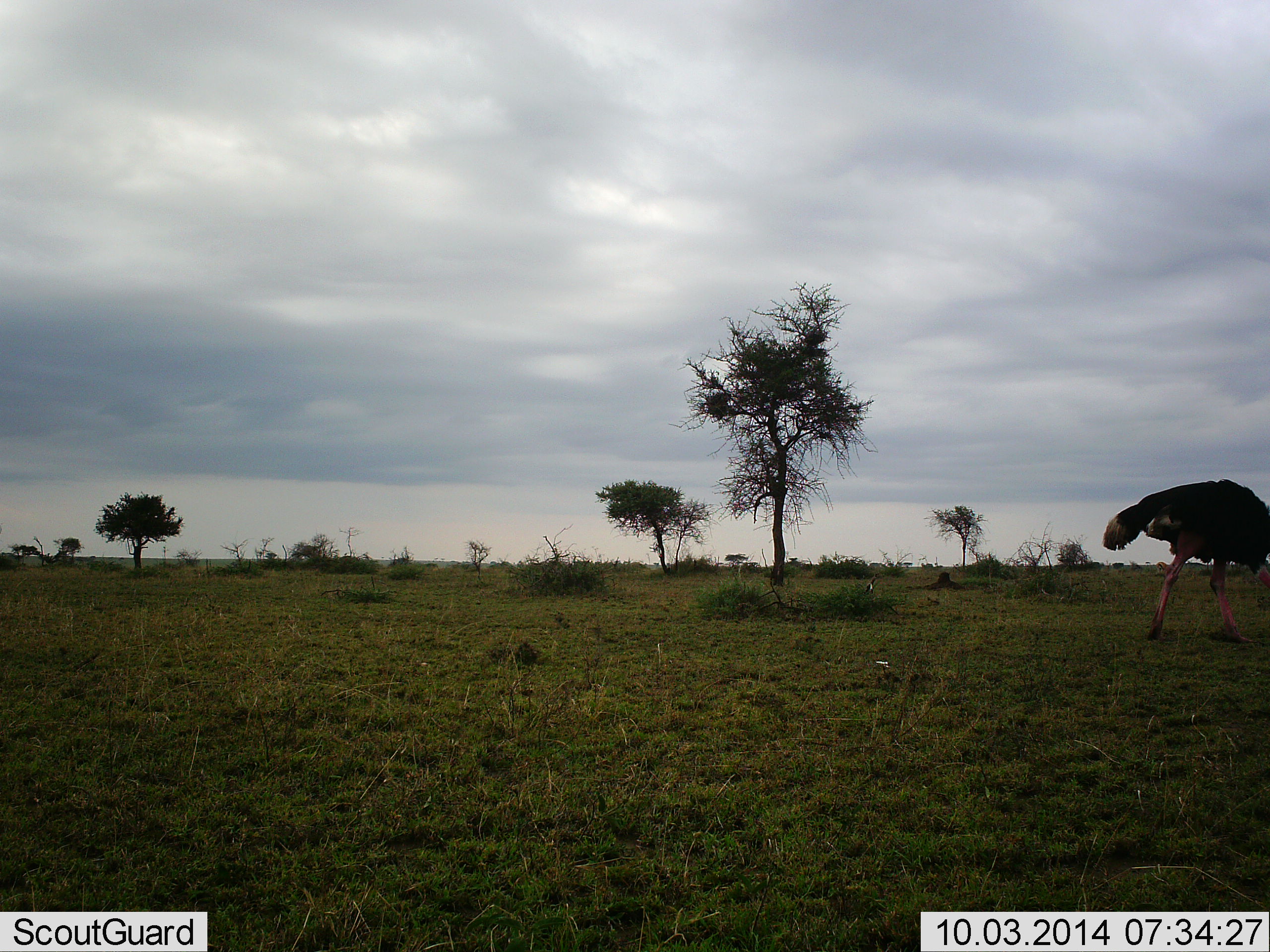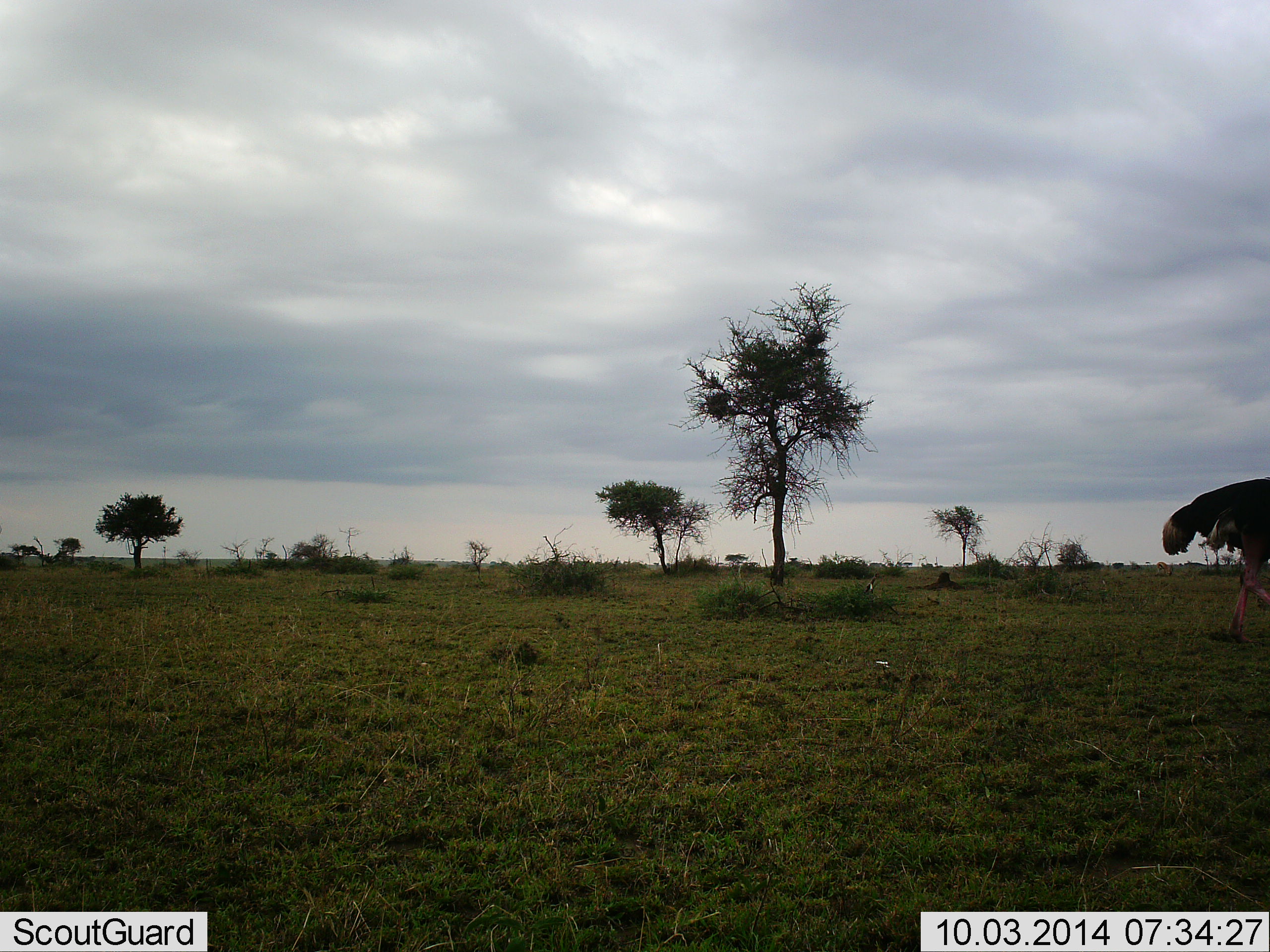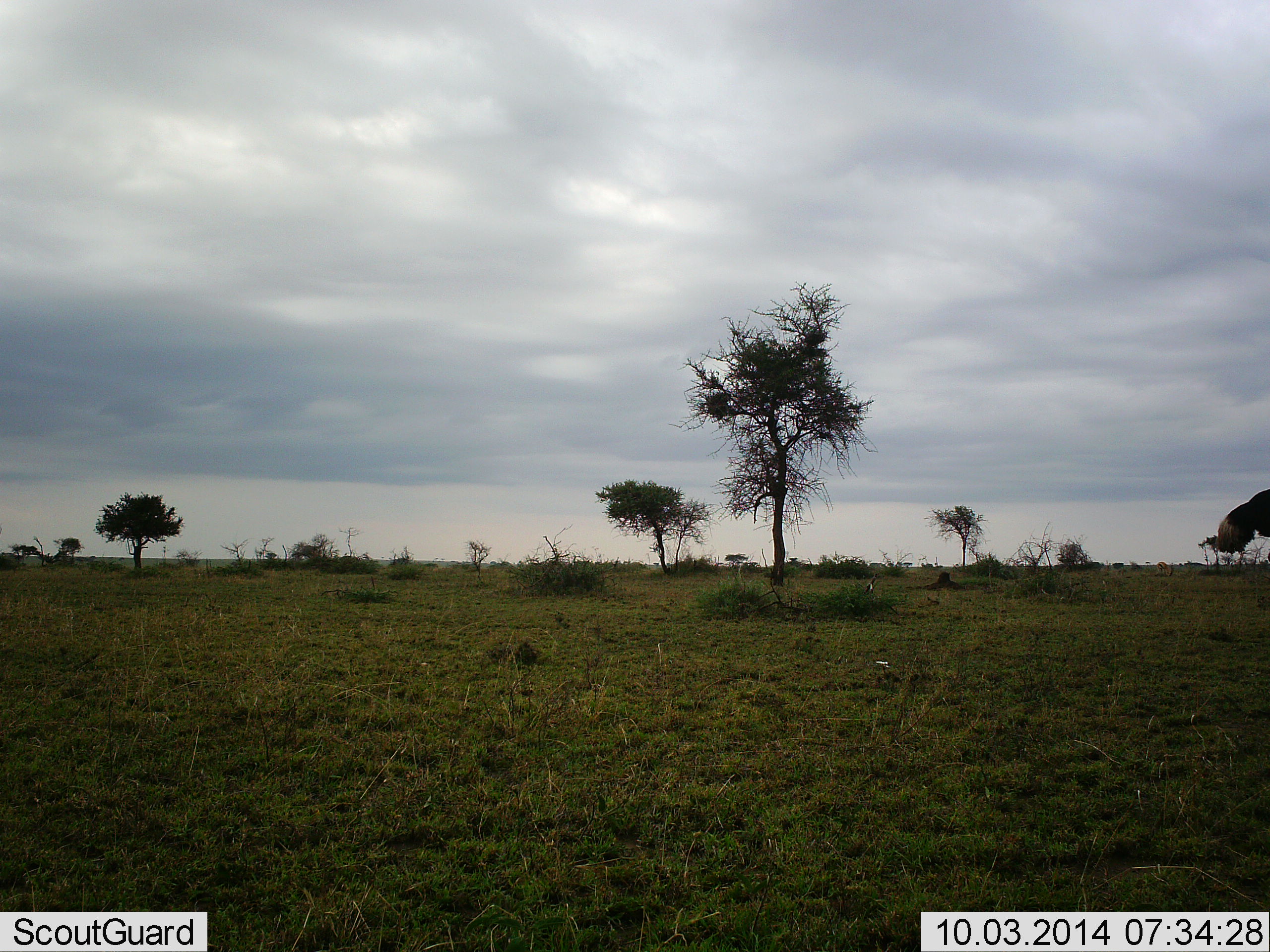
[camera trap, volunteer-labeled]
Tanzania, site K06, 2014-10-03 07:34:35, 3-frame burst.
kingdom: Animalia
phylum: Chordata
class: Aves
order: Struthioniformes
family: Struthionidae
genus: Struthio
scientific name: Struthio camelus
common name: ostrich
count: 1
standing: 0%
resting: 0%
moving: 100%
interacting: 0%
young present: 0%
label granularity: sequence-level